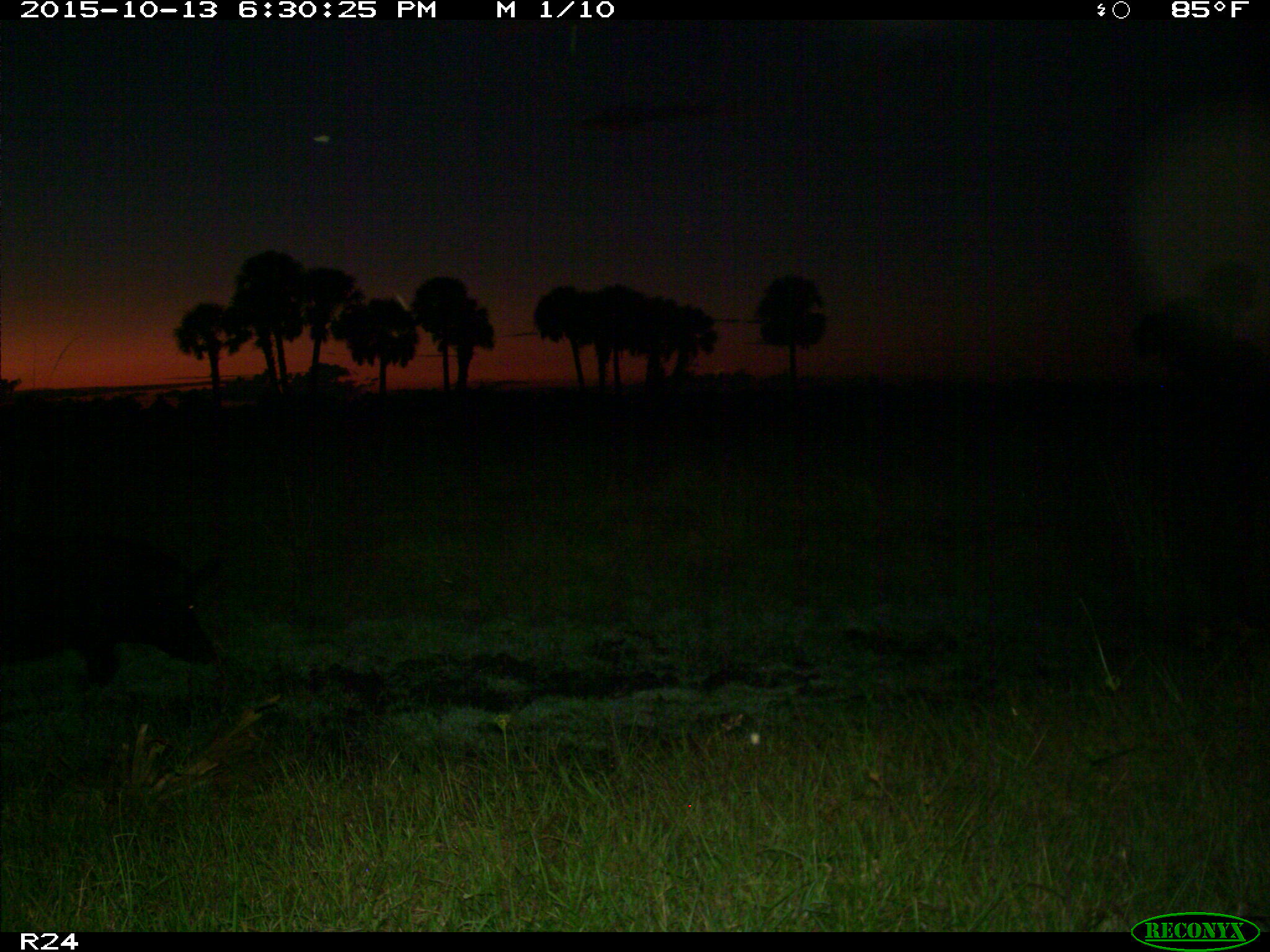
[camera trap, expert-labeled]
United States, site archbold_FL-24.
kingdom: Animalia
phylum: Chordata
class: Mammalia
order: Artiodactyla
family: Suidae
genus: Sus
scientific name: Sus scrofa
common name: wild boar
Sus scrofa (wild boar).